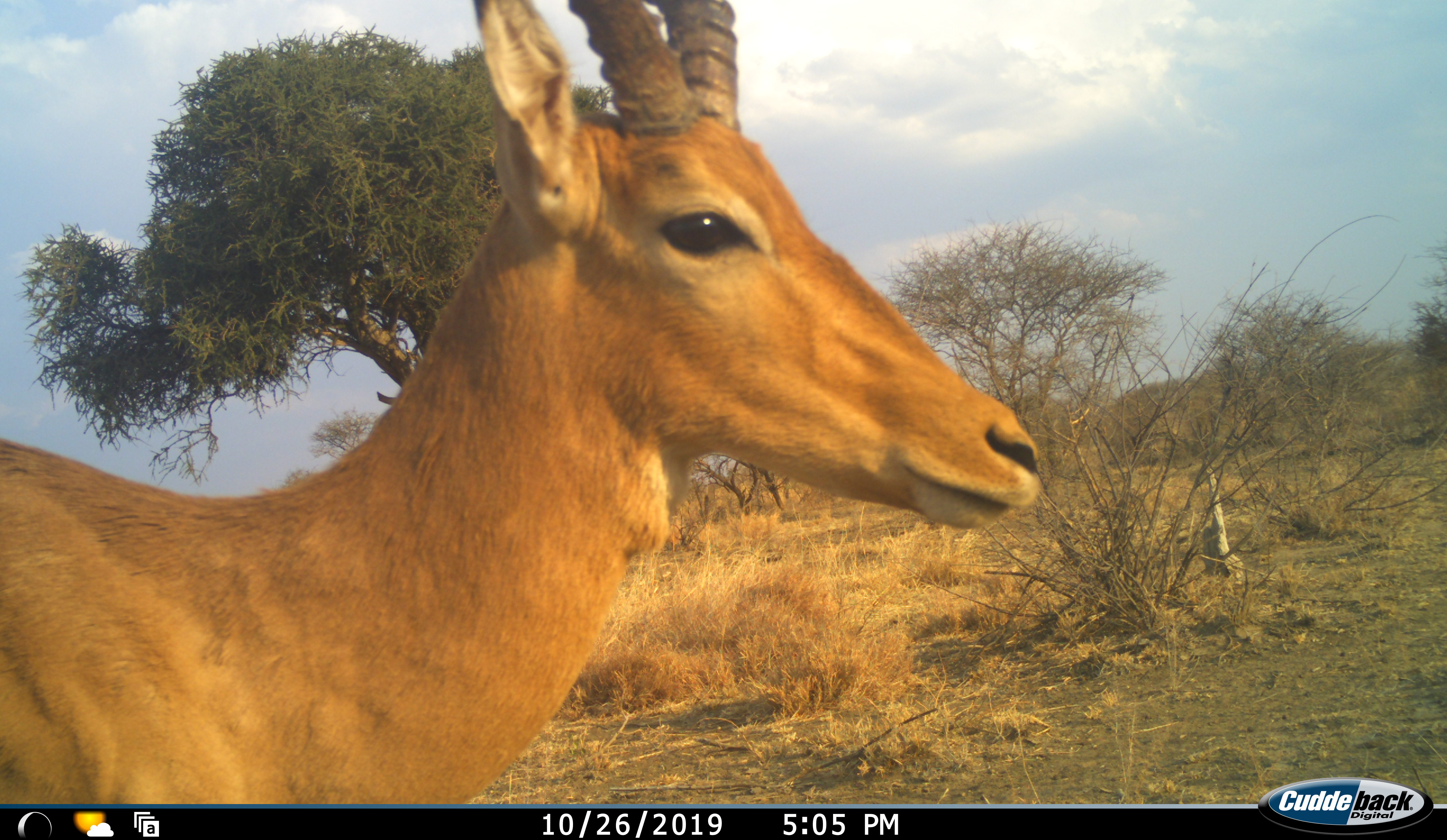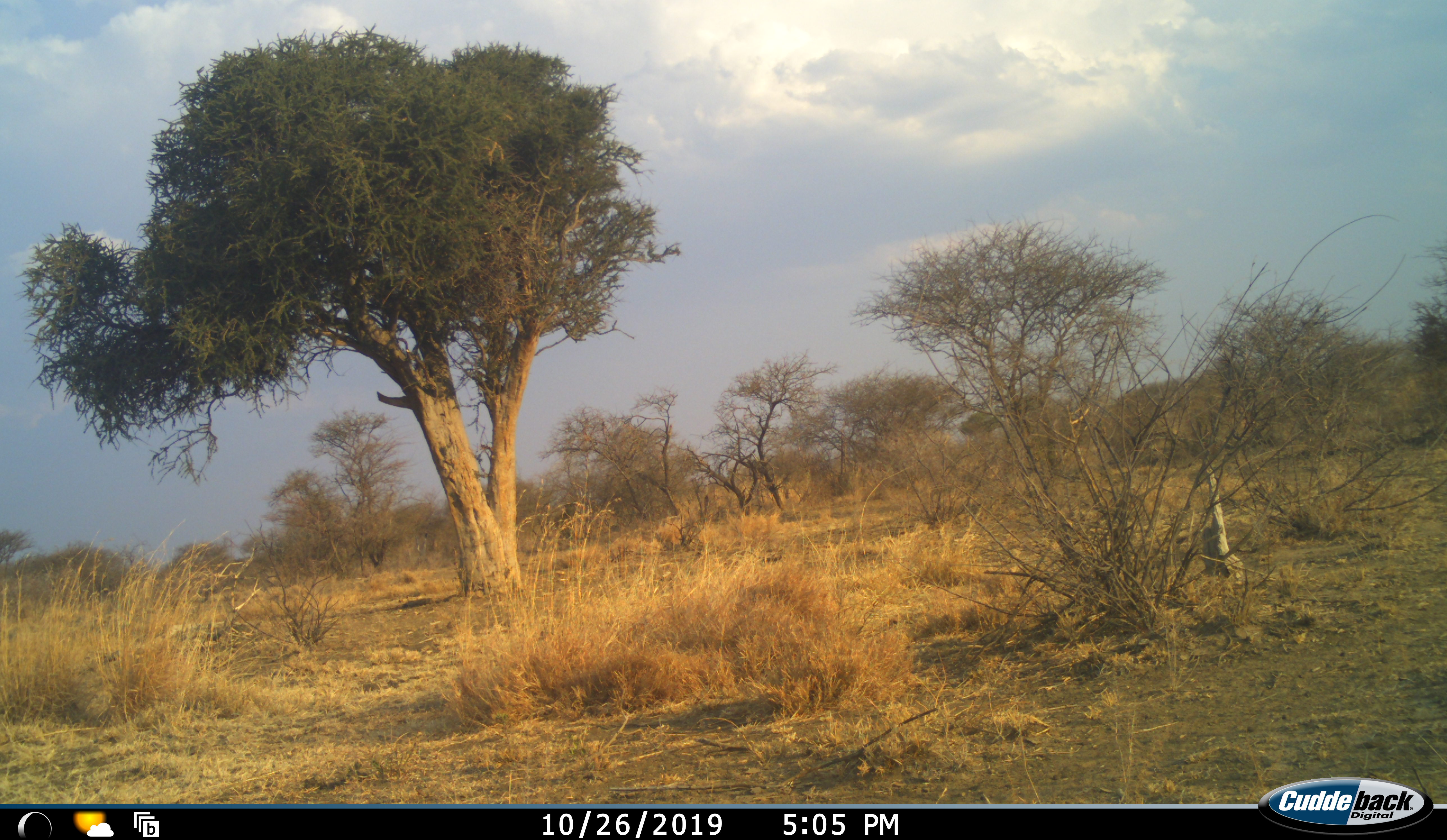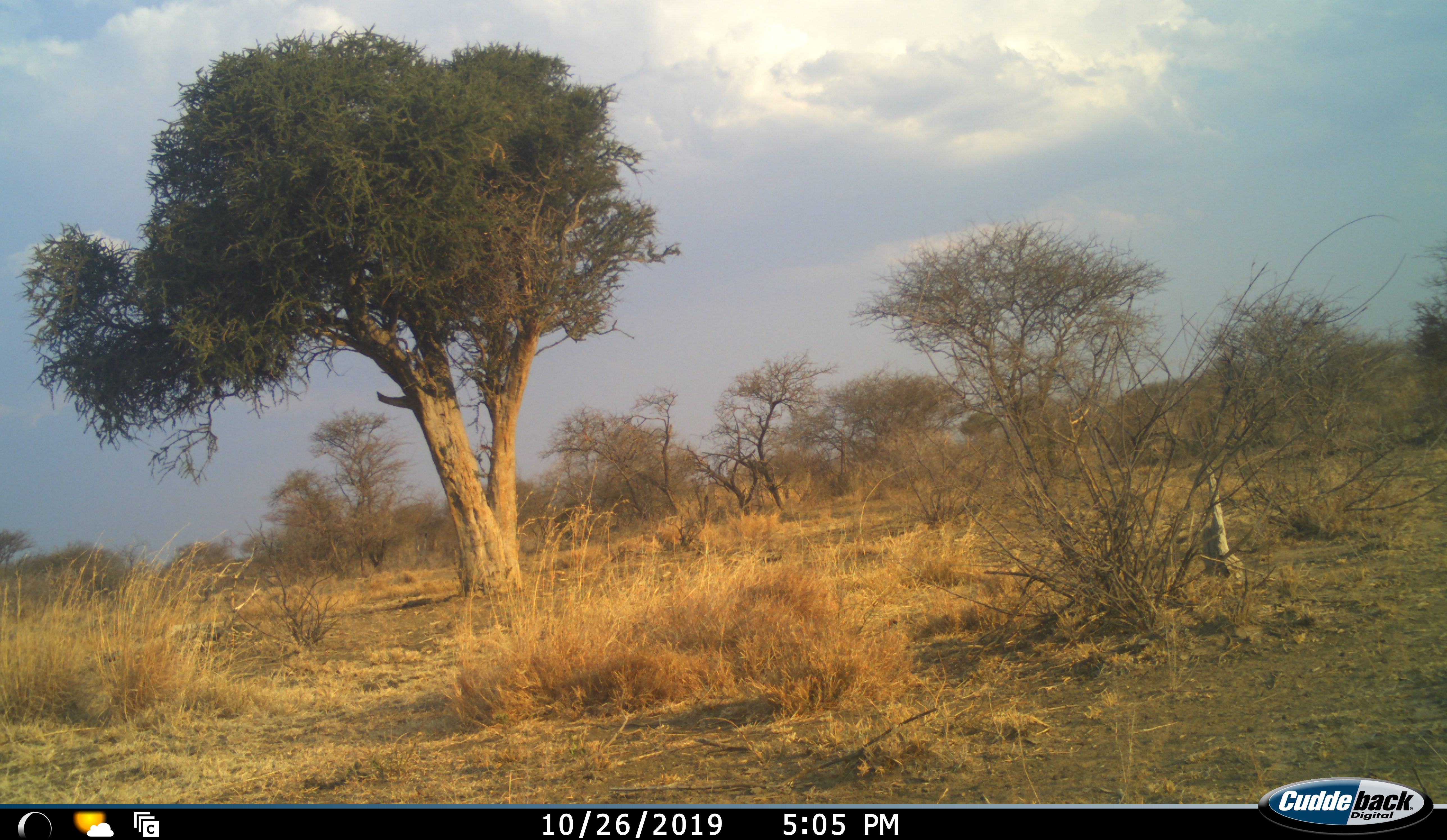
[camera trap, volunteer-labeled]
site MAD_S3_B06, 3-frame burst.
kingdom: Animalia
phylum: Chordata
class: Mammalia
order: Artiodactyla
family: Bovidae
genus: Aepyceros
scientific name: Aepyceros melampus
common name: impala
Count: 1.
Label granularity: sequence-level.